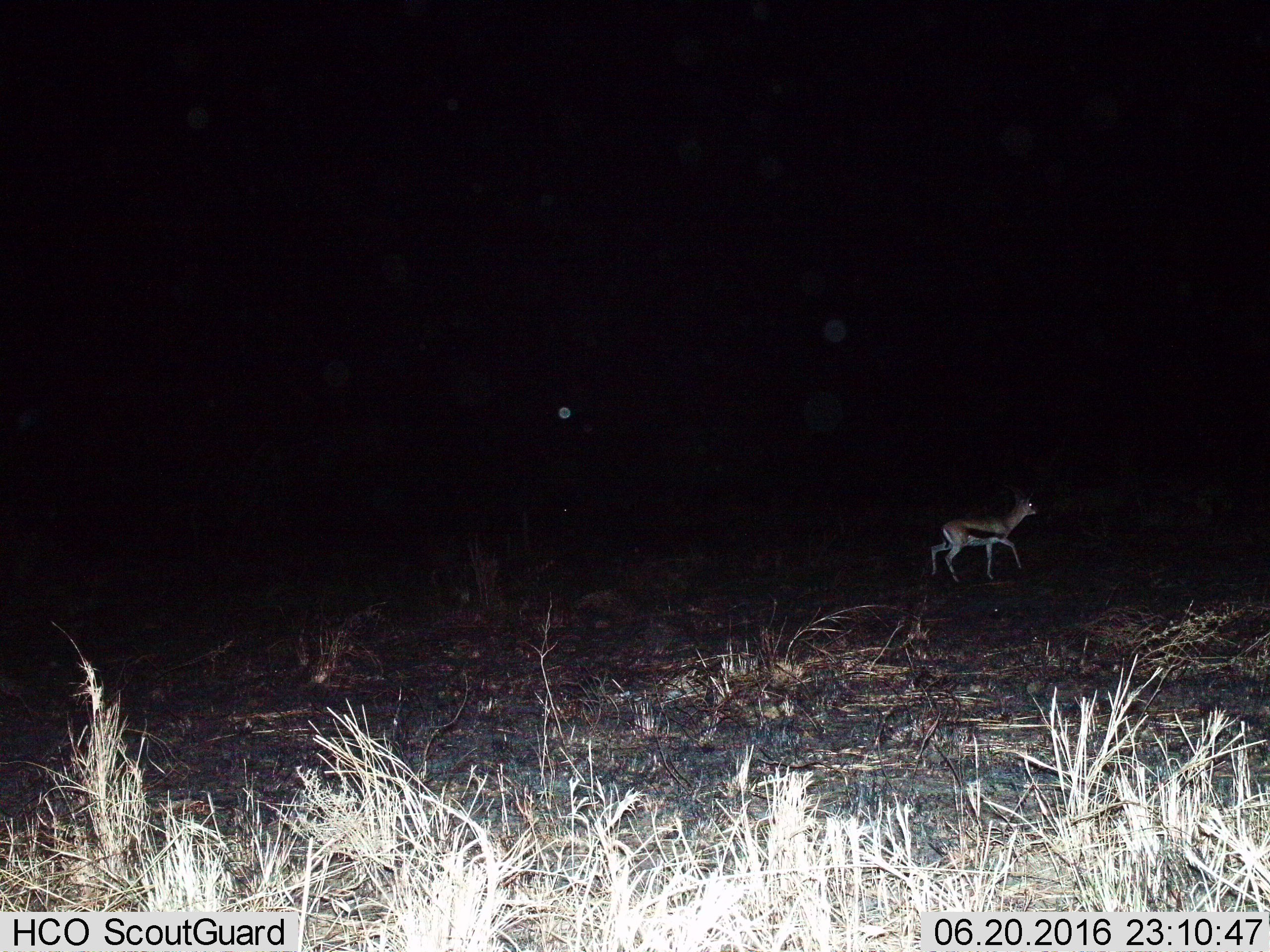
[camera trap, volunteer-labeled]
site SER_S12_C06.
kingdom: Animalia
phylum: Chordata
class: Mammalia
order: Artiodactyla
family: Bovidae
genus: Eudorcas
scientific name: Eudorcas thomsonii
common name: thomson's gazelle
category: gazellethomsons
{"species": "gazellethomsons (thomson's gazelle) (Eudorcas thomsonii)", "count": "1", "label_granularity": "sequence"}